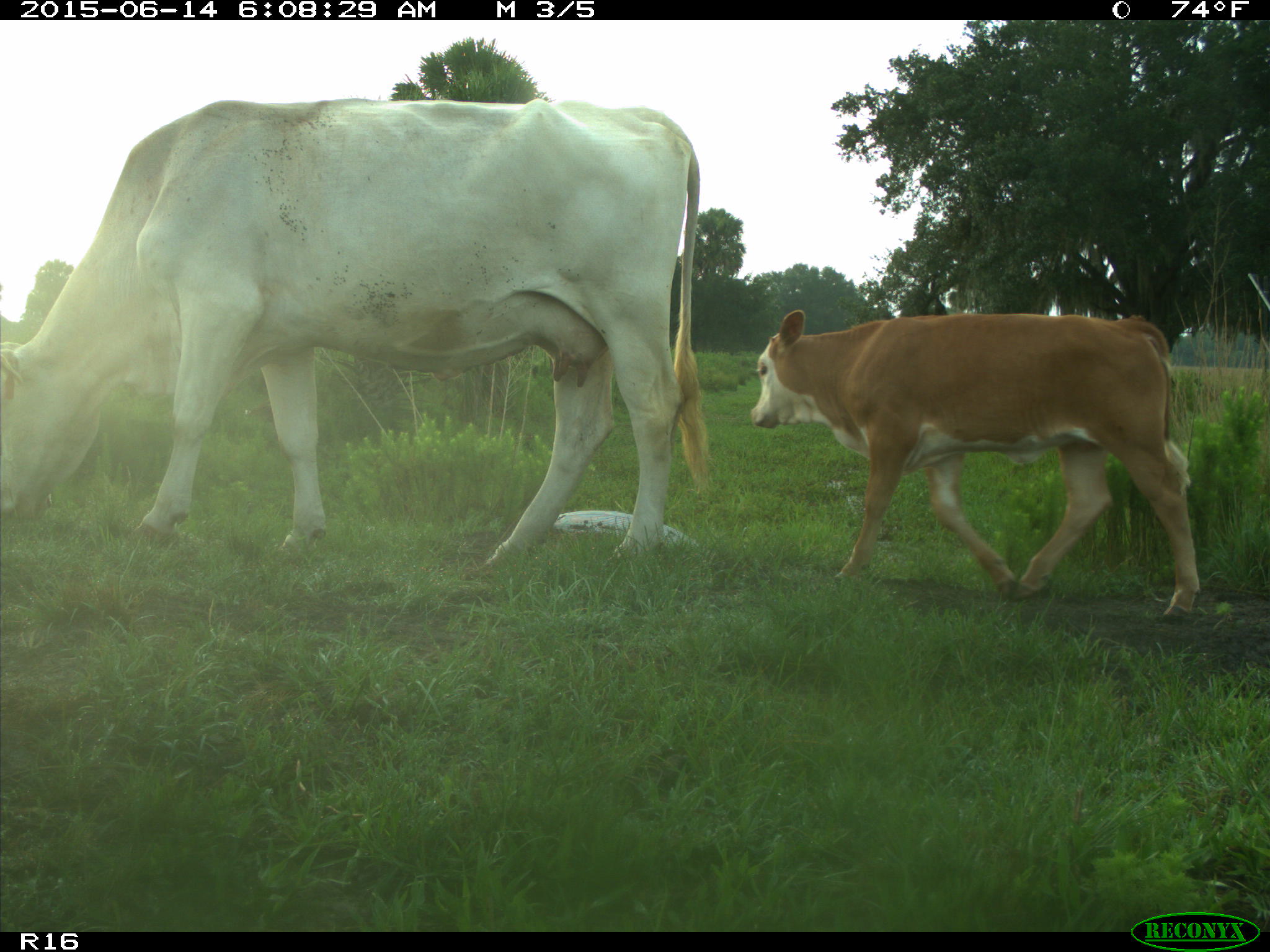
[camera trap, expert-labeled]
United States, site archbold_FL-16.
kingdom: Animalia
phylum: Chordata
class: Mammalia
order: Artiodactyla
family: Bovidae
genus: Bos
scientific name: Bos taurus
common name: domestic cow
Bos taurus (domestic cow).